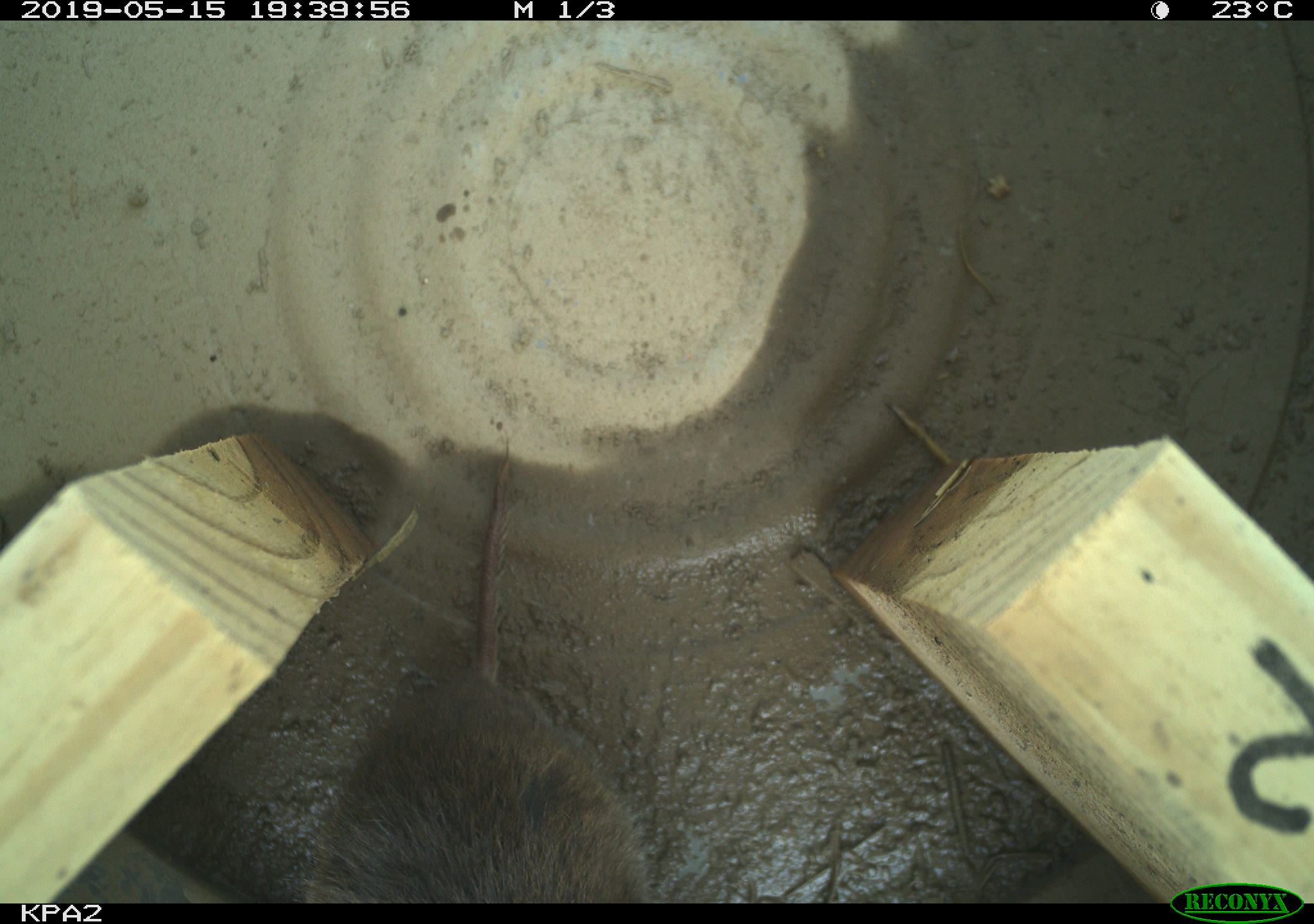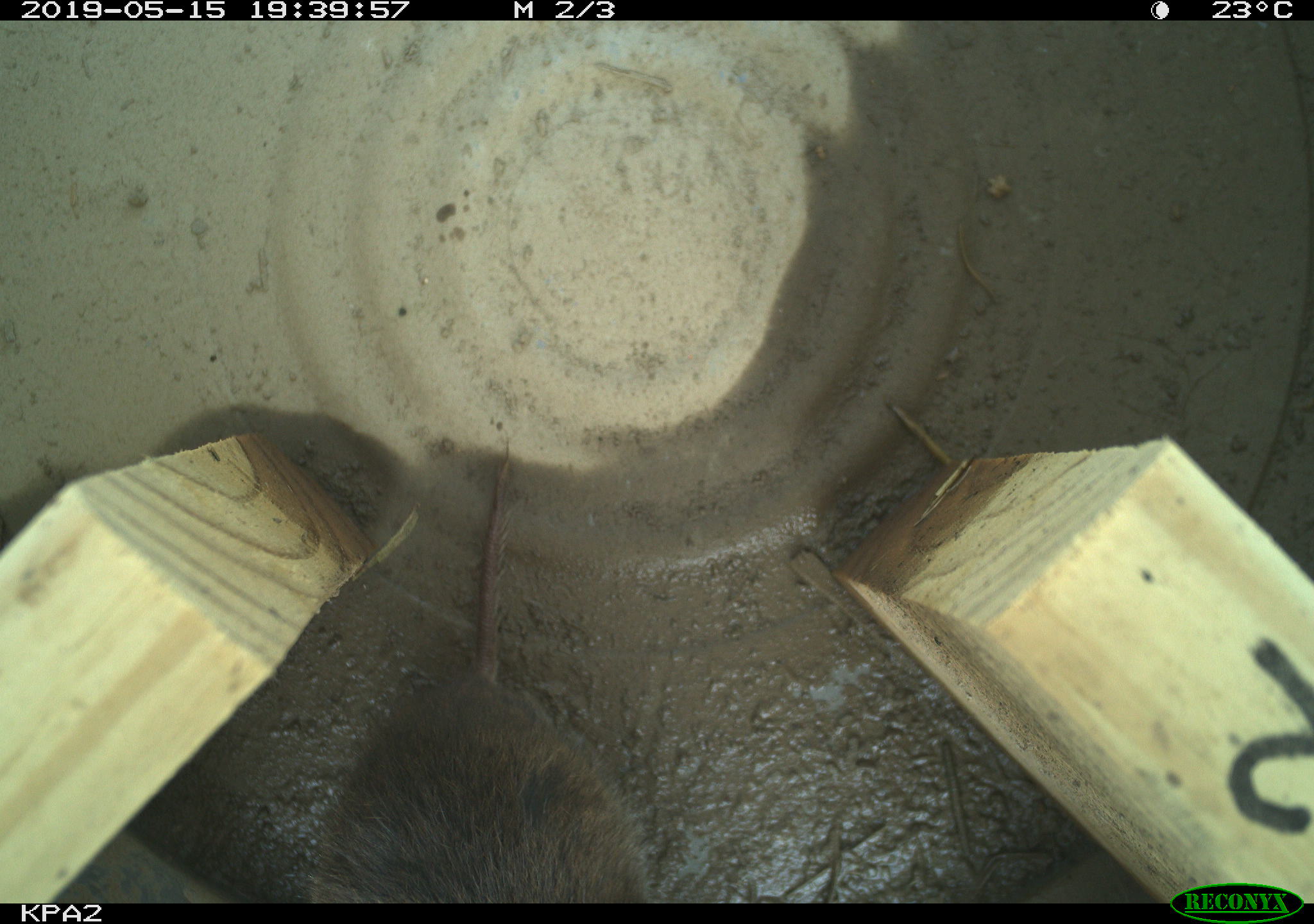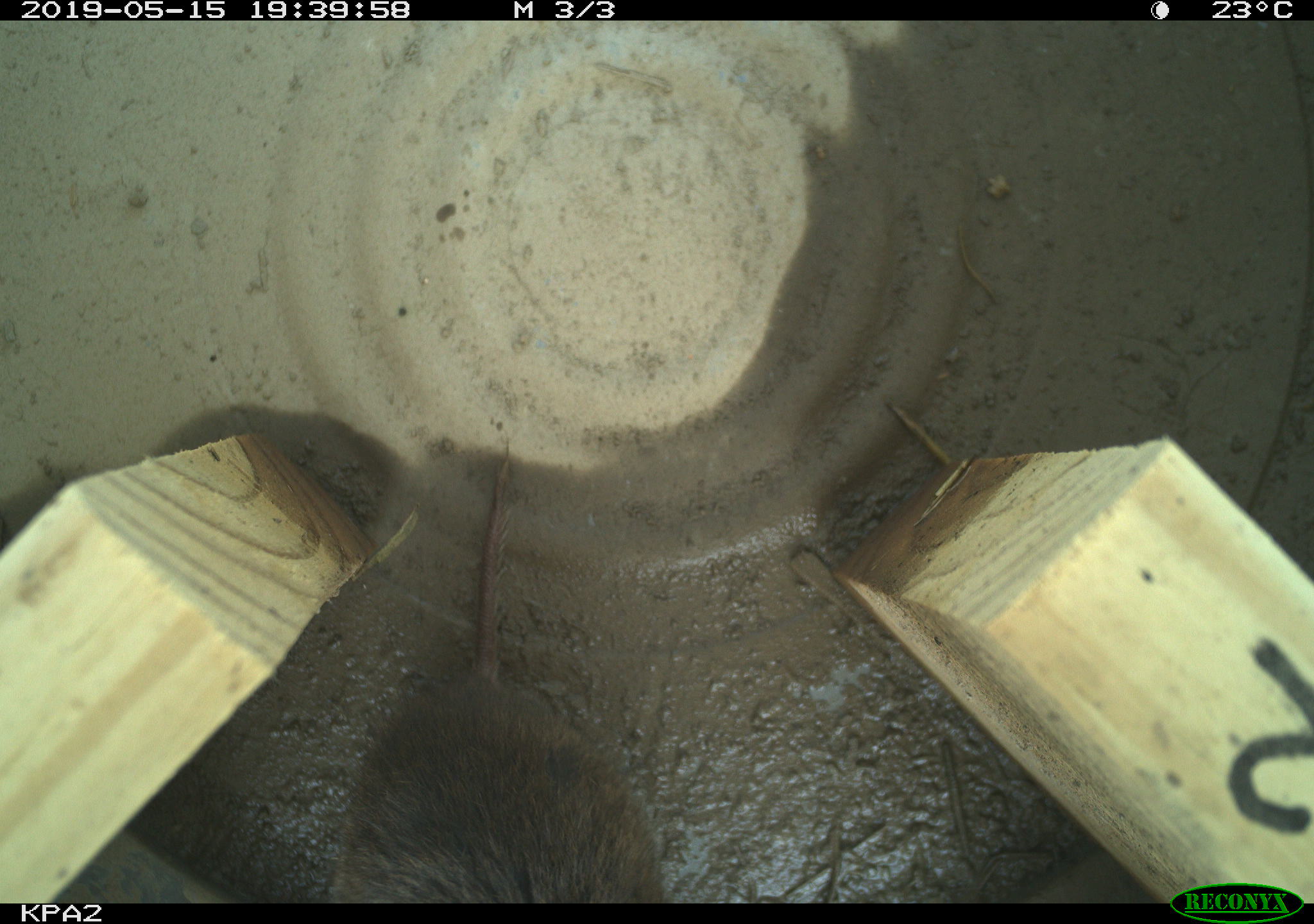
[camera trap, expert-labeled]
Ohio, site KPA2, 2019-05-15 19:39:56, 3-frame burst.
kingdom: Animalia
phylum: Chordata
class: Mammalia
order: Rodentia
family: Cricetidae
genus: Microtus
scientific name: Microtus pennsylvanicus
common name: meadow vole